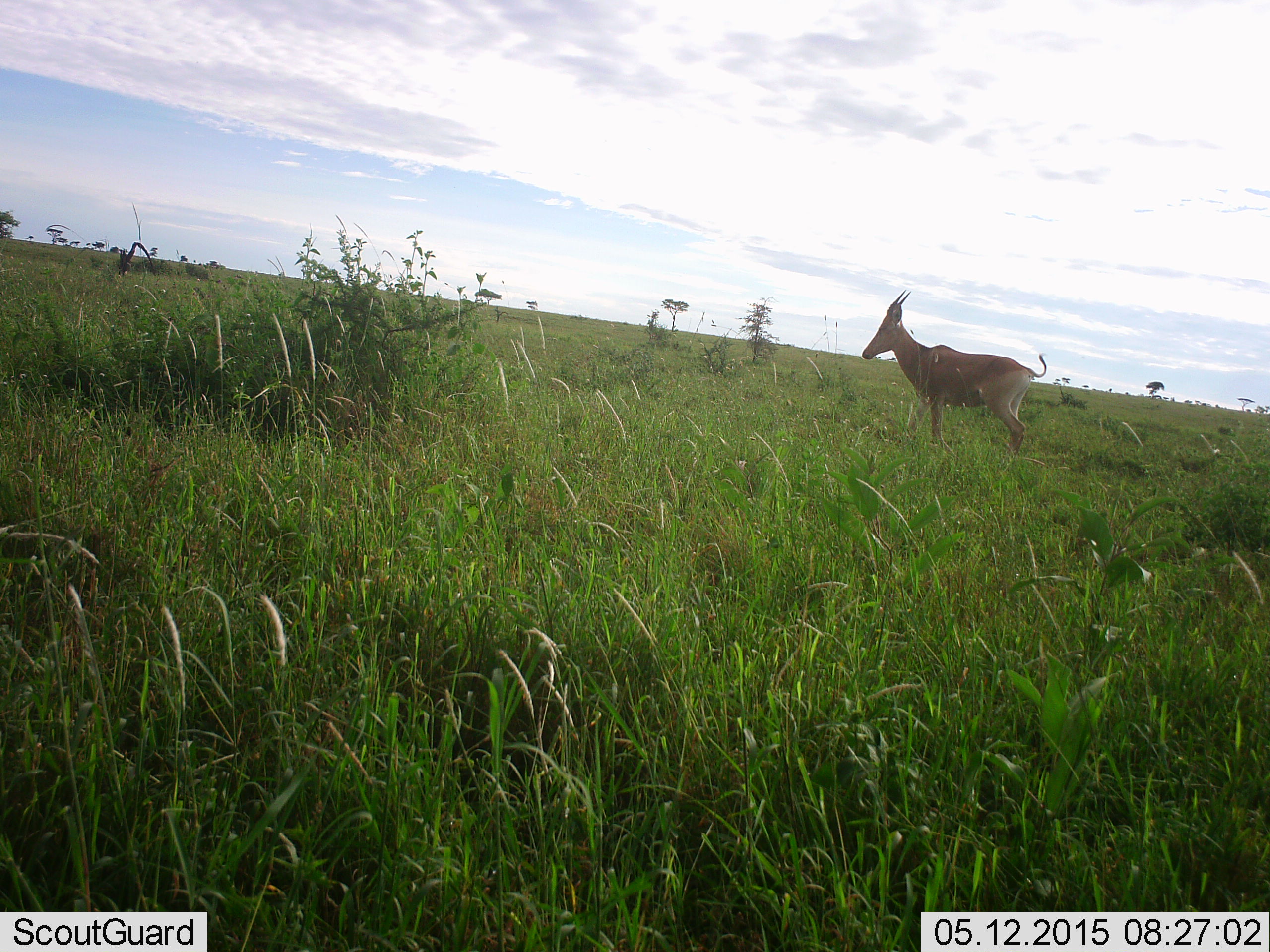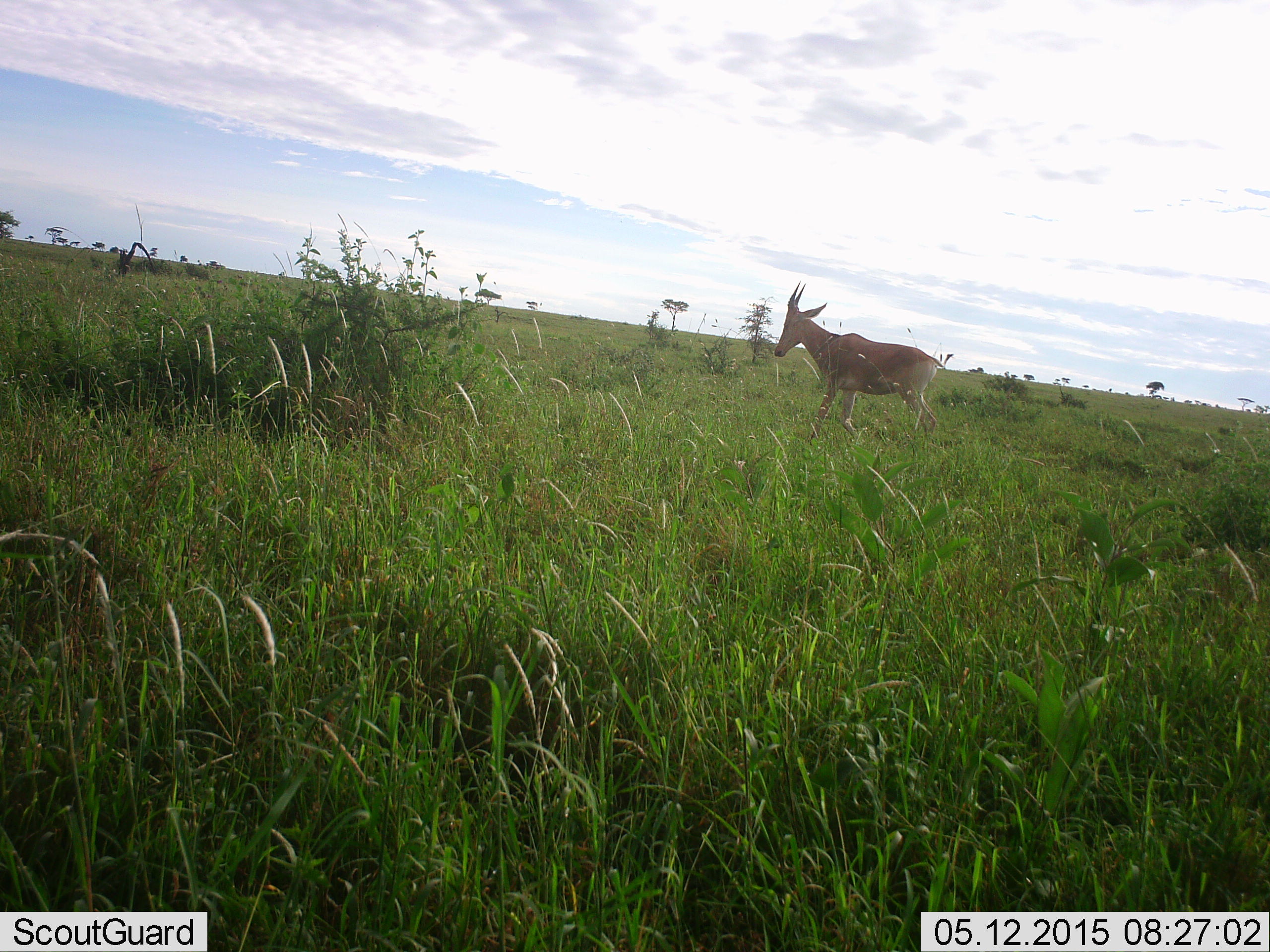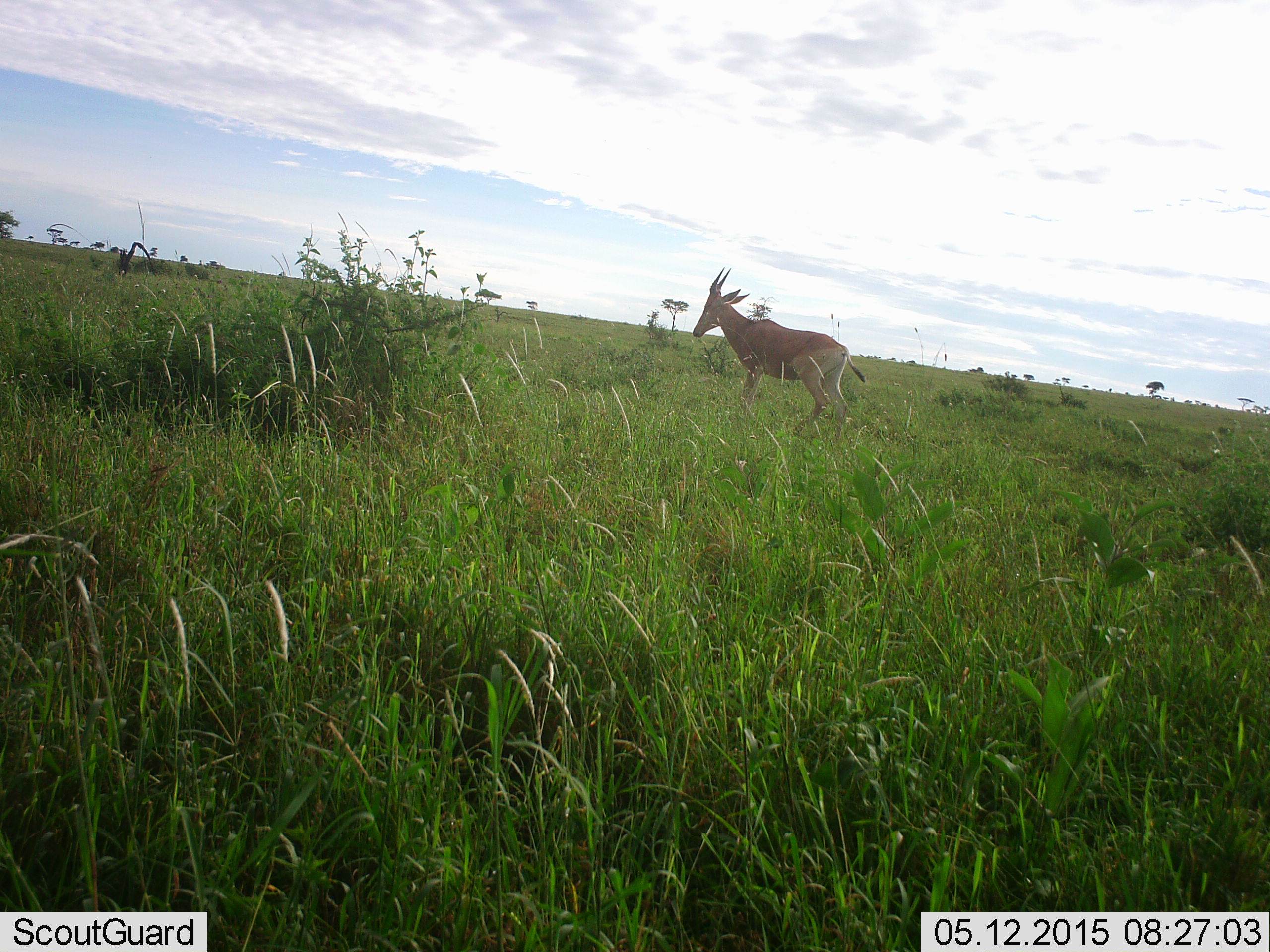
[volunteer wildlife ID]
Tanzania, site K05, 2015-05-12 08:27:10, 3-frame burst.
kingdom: Animalia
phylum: Chordata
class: Mammalia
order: Artiodactyla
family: Bovidae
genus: Alcelaphus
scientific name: Alcelaphus buselaphus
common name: hartebeest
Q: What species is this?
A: Hartebeest (Alcelaphus buselaphus).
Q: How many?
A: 1.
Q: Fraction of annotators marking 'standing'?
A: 20%.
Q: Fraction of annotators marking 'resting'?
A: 0%.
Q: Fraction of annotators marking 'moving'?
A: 90%.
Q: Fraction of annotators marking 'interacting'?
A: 0%.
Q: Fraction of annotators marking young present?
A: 0%.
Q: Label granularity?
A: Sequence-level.